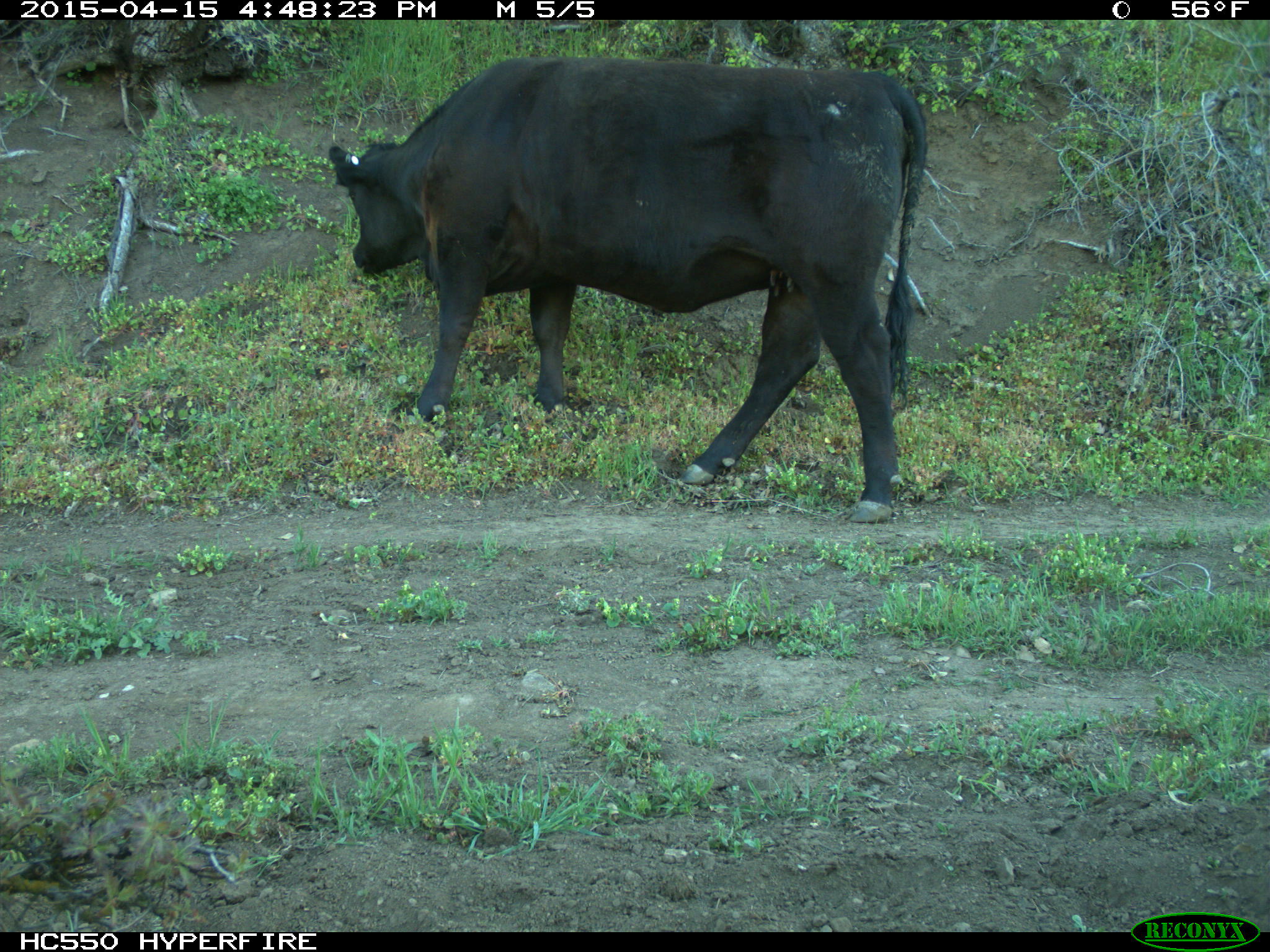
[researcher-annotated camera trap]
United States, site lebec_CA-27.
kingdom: Animalia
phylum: Chordata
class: Mammalia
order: Artiodactyla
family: Bovidae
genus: Bos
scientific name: Bos taurus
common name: domestic cow